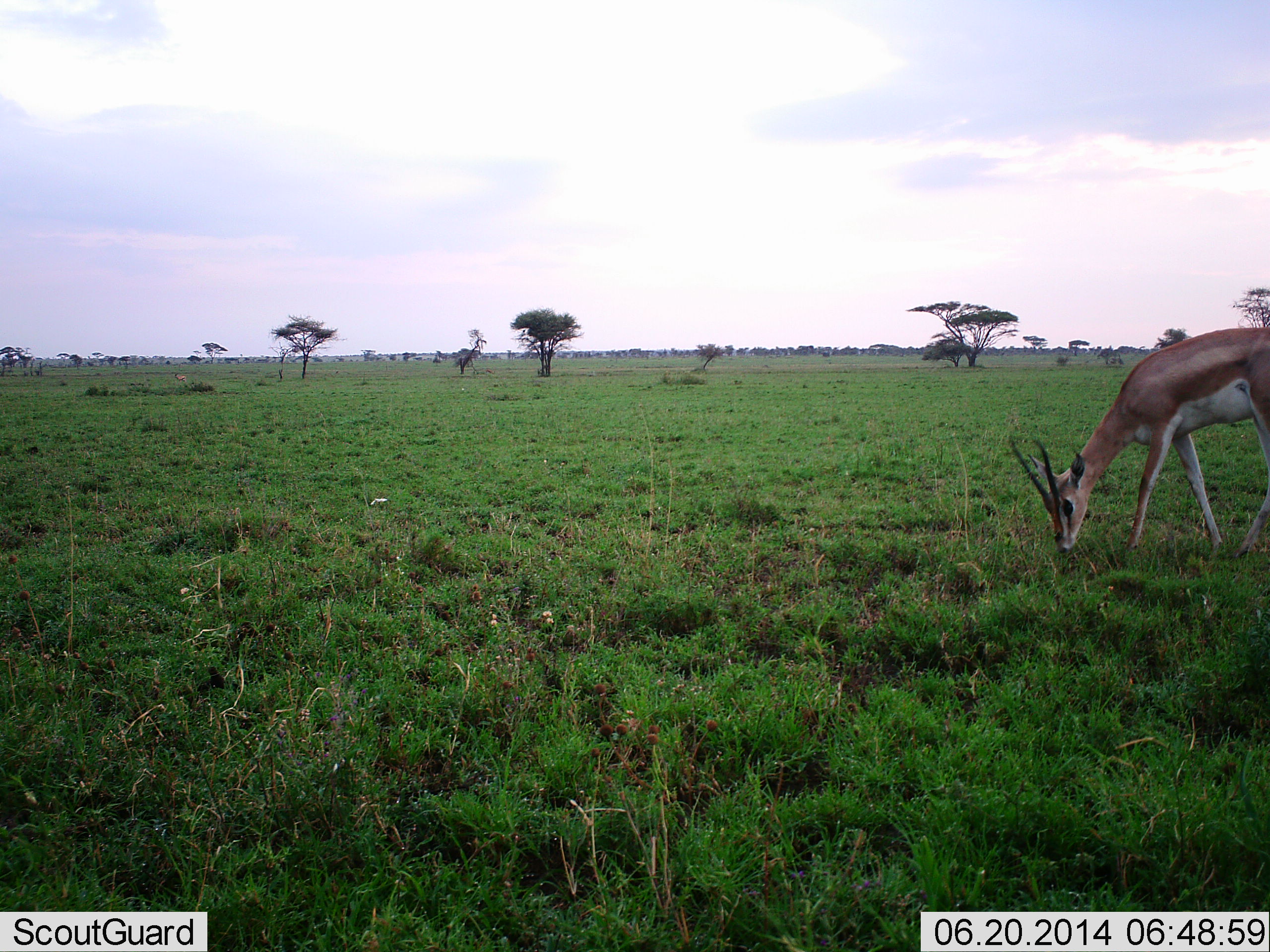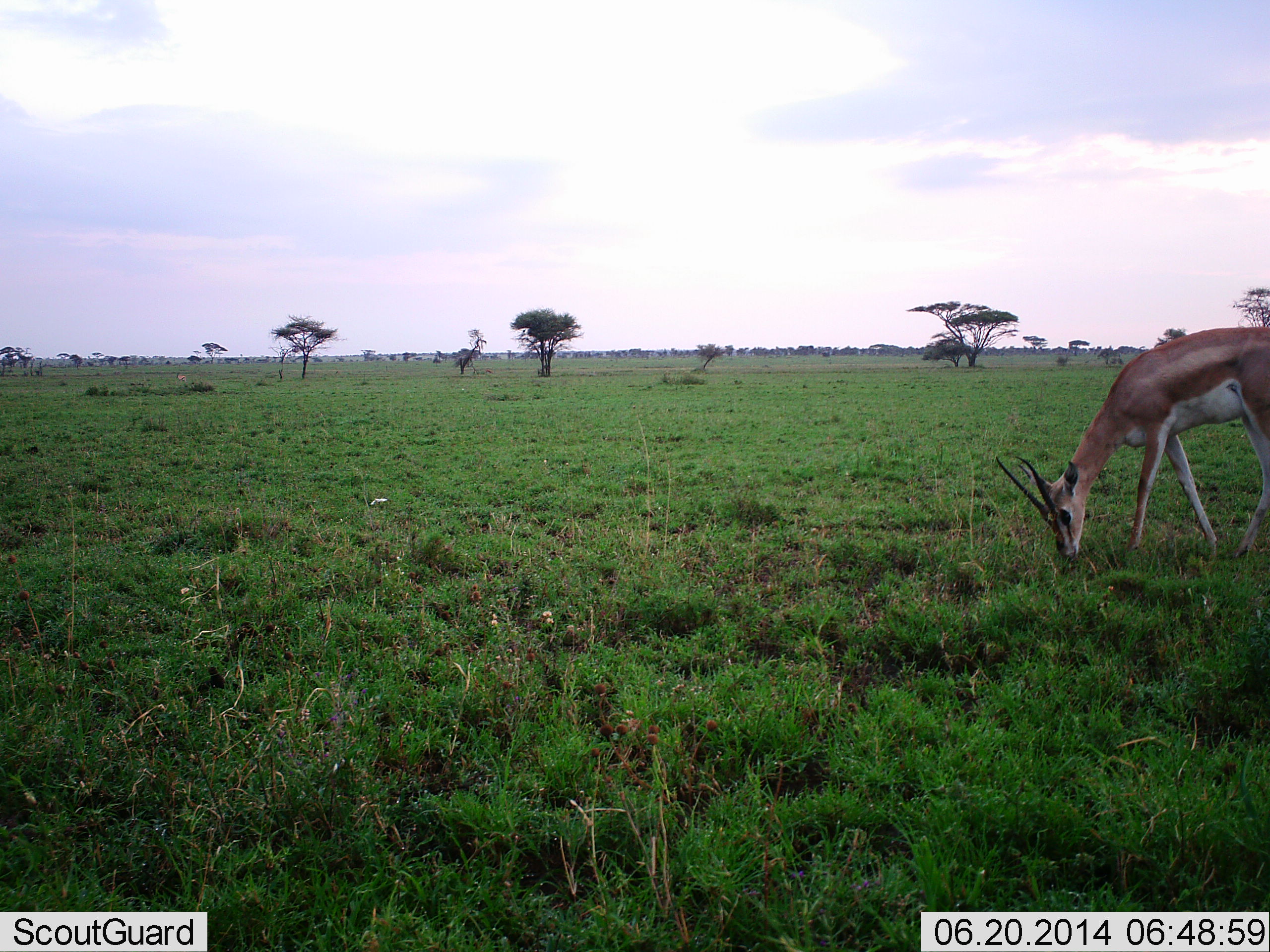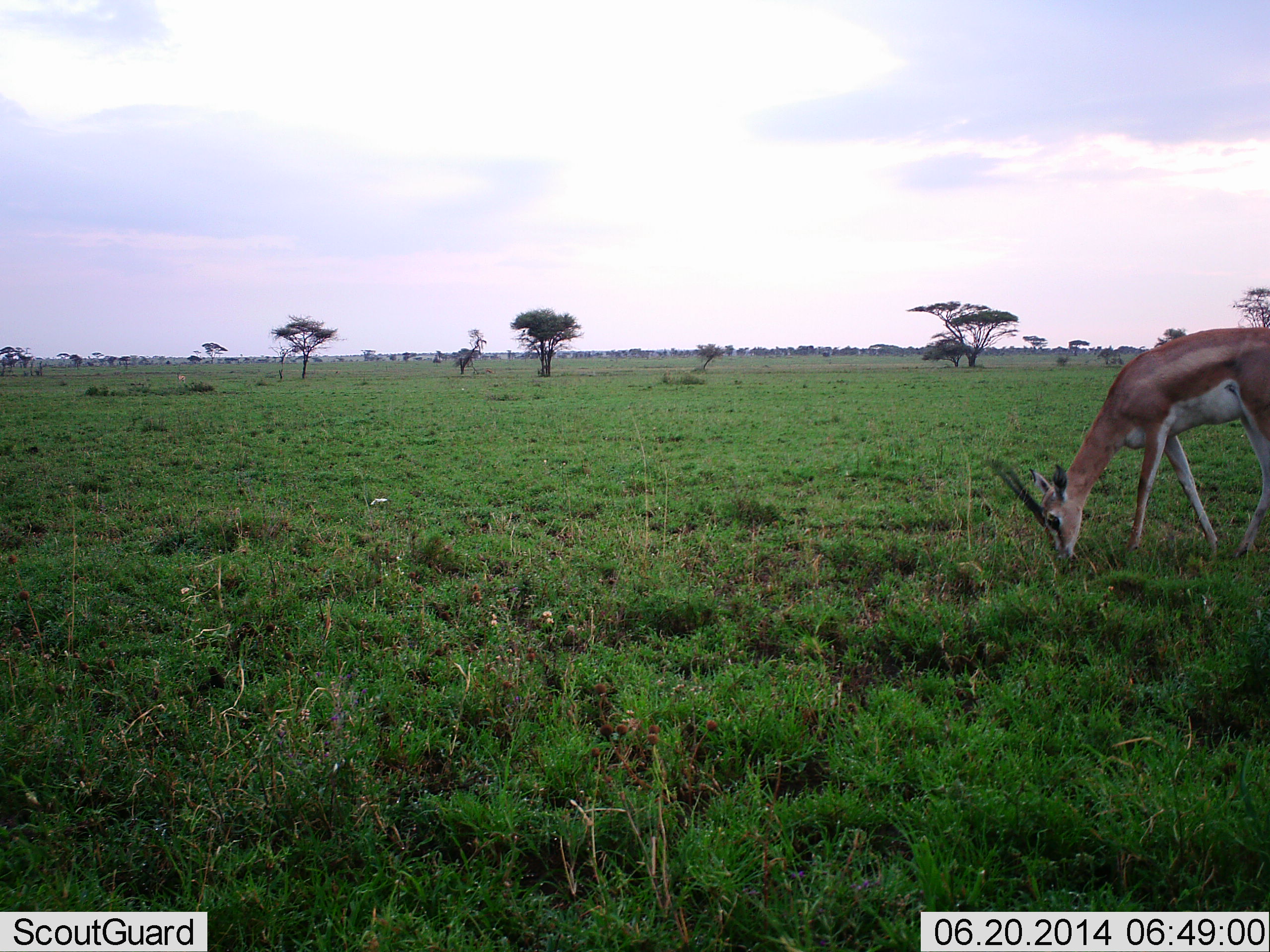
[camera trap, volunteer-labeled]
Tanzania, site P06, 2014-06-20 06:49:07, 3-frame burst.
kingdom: Animalia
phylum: Chordata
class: Mammalia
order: Artiodactyla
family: Bovidae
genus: Nanger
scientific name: Nanger granti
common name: grant's gazelle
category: gazellegrants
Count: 1.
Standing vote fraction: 20%.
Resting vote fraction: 0%.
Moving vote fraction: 0%.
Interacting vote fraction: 0%.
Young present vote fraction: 0%.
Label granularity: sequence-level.